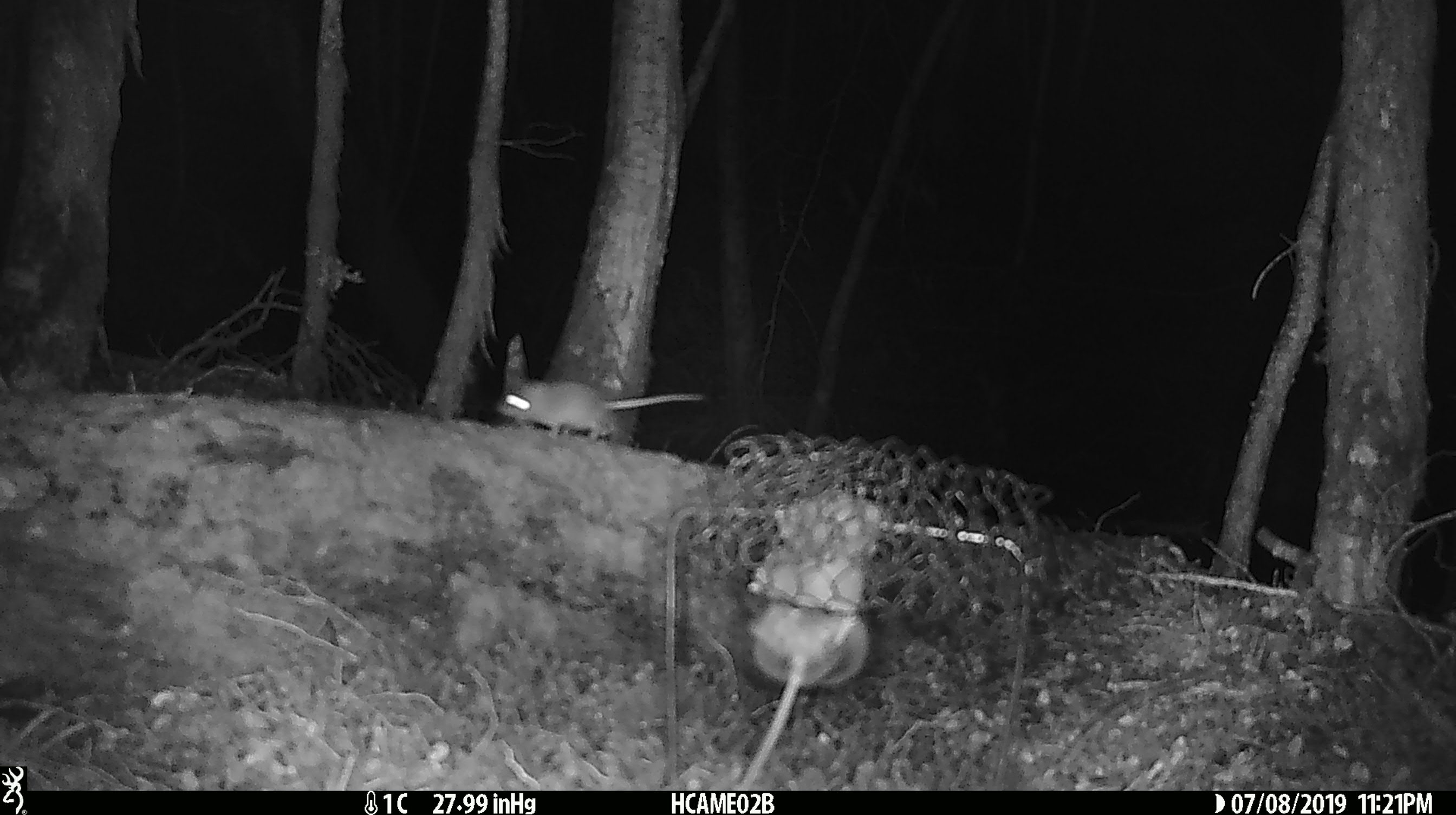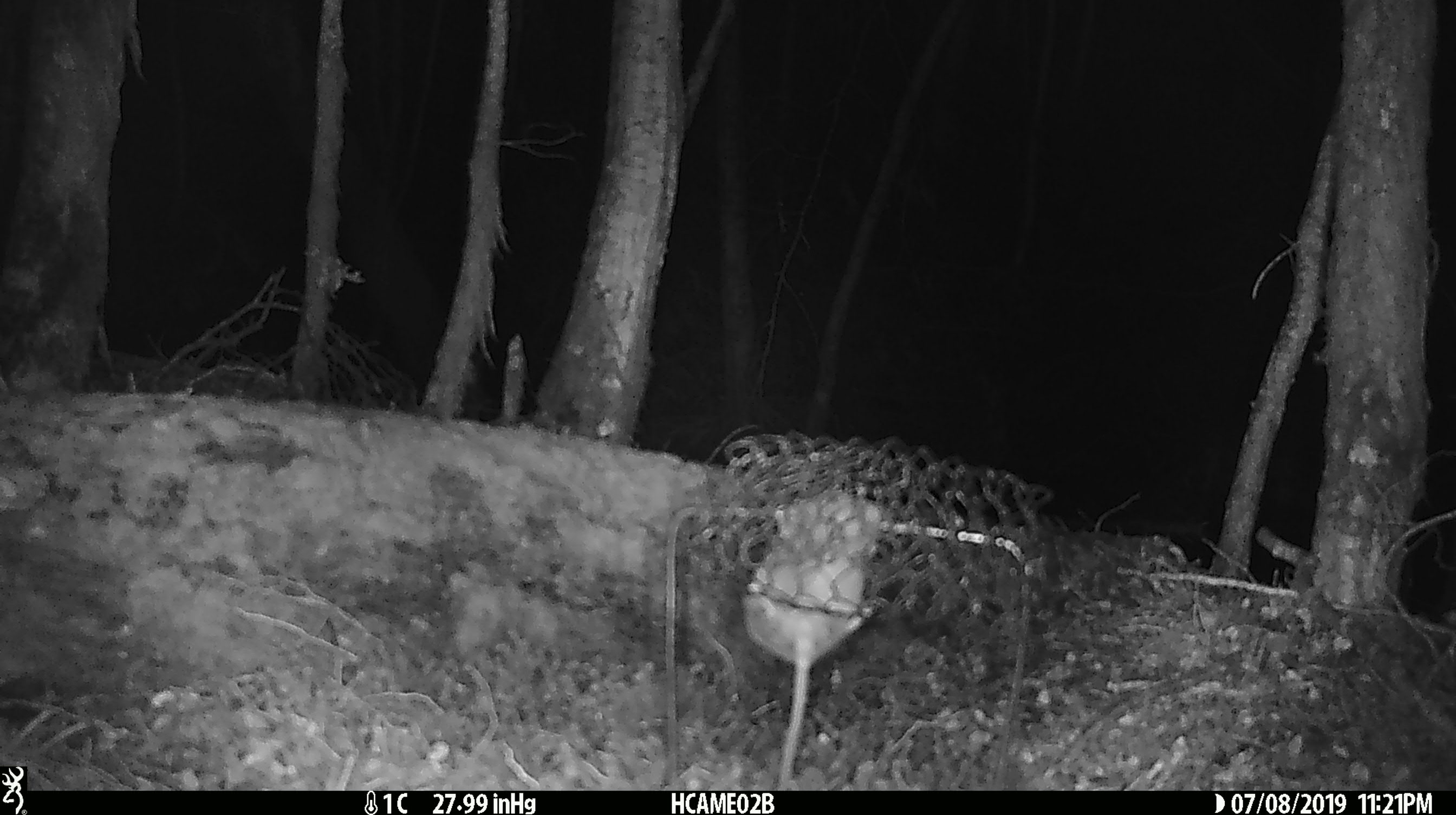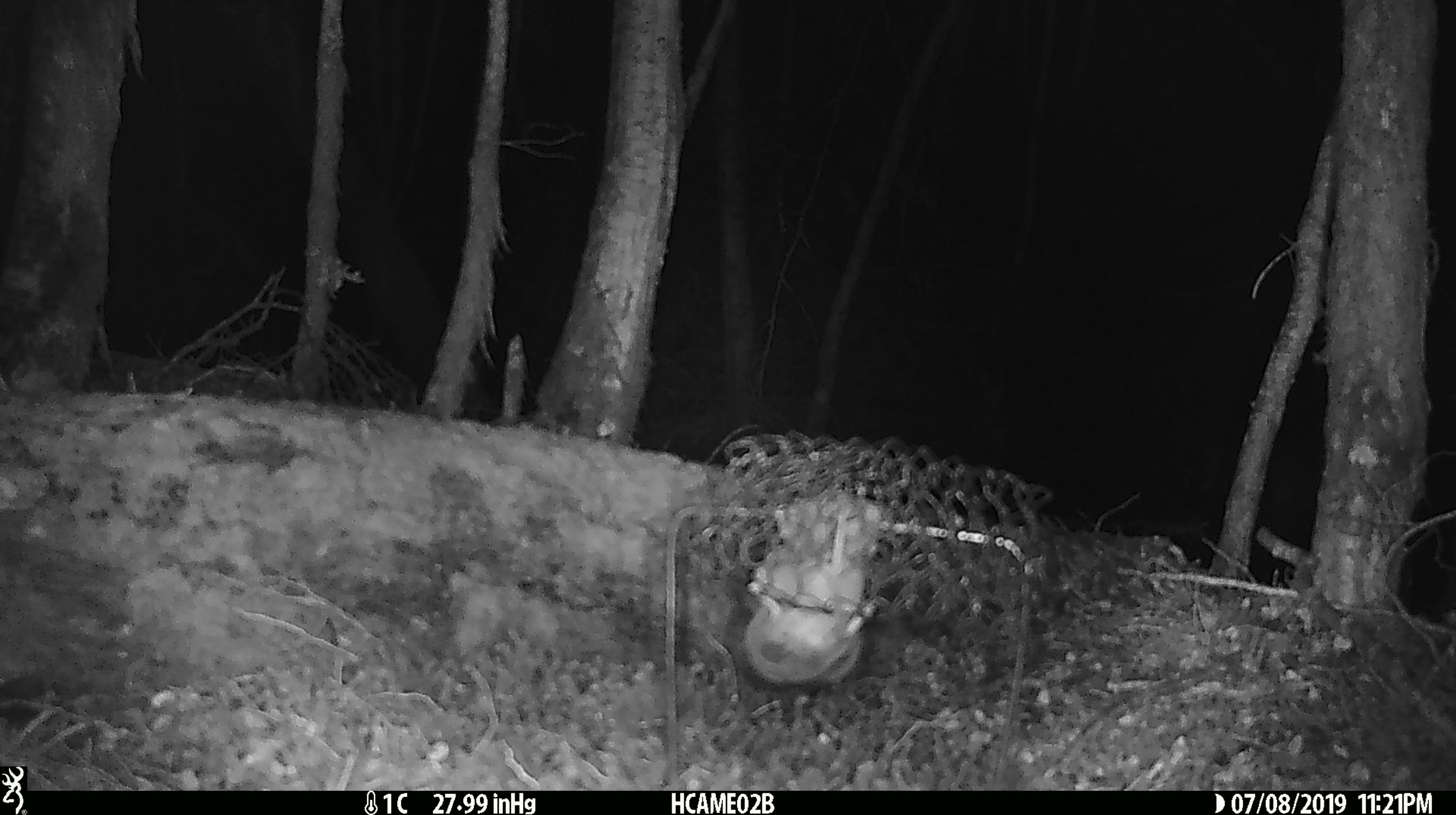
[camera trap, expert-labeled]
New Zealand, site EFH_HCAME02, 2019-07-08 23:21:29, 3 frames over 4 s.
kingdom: Animalia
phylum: Chordata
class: Mammalia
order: Rodentia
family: Muridae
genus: Mus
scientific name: Mus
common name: mouse